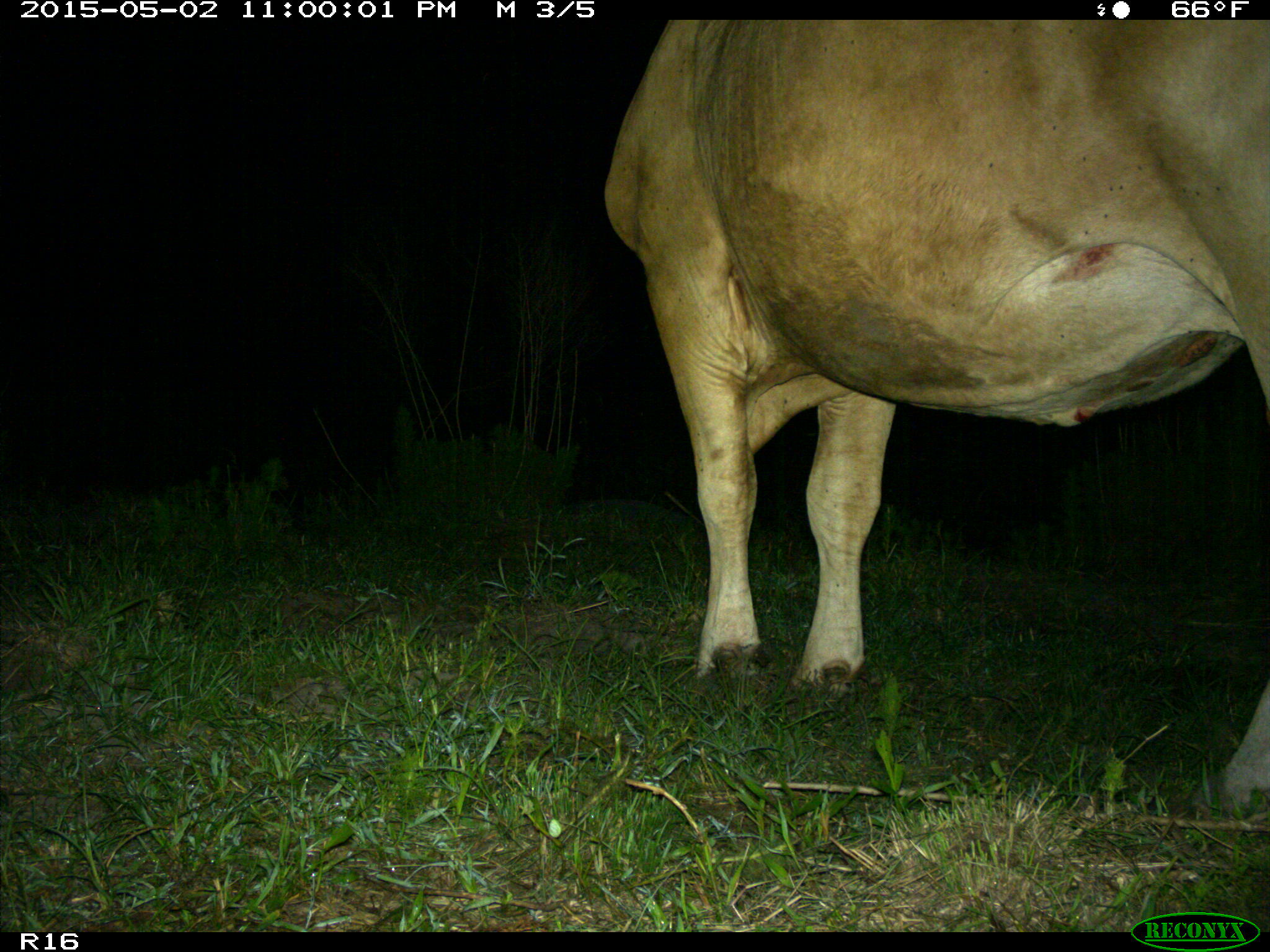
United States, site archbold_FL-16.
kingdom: Animalia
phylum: Chordata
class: Mammalia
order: Artiodactyla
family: Bovidae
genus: Bos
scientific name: Bos taurus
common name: domestic cow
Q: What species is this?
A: Bos taurus (domestic cow).